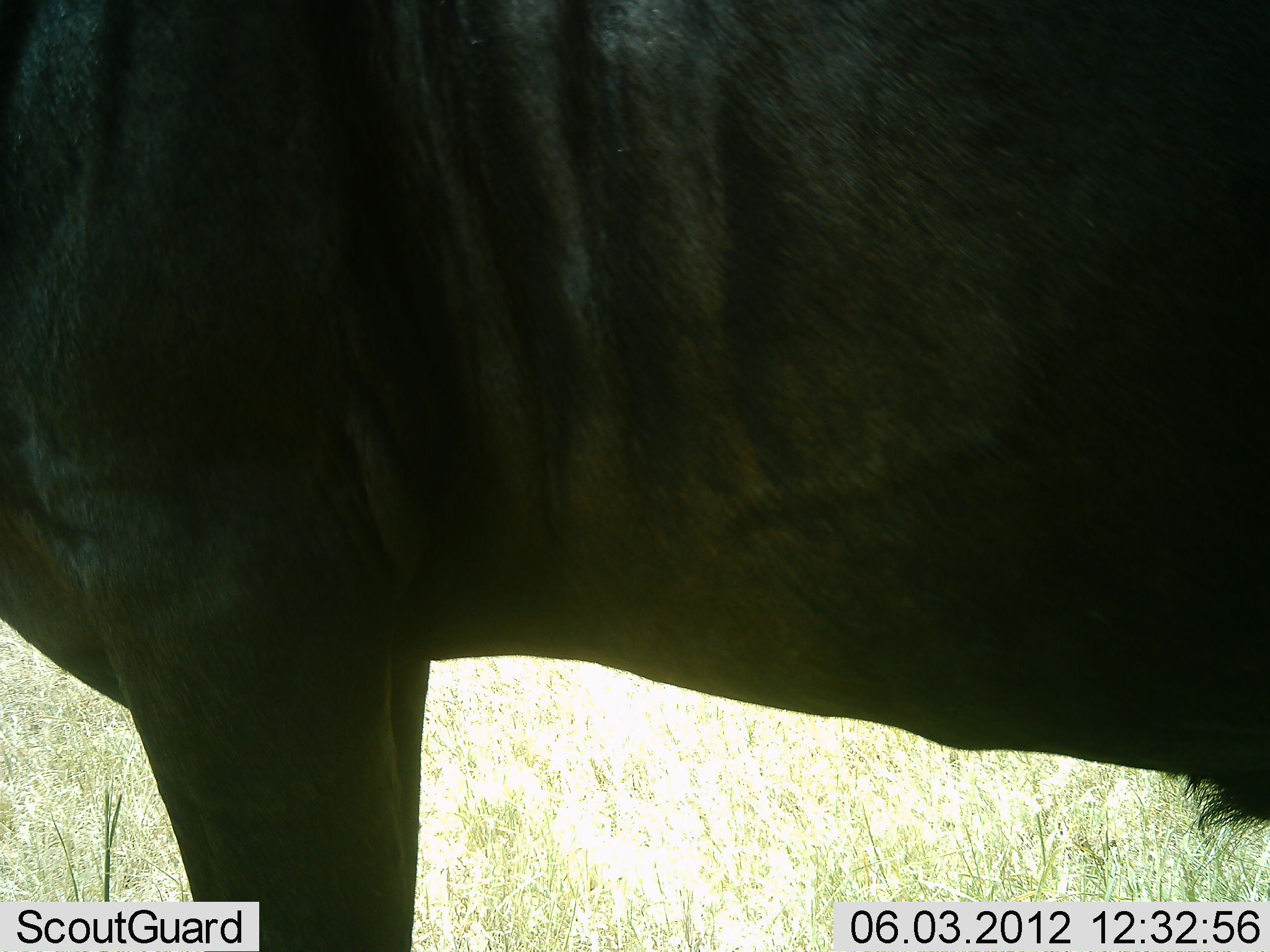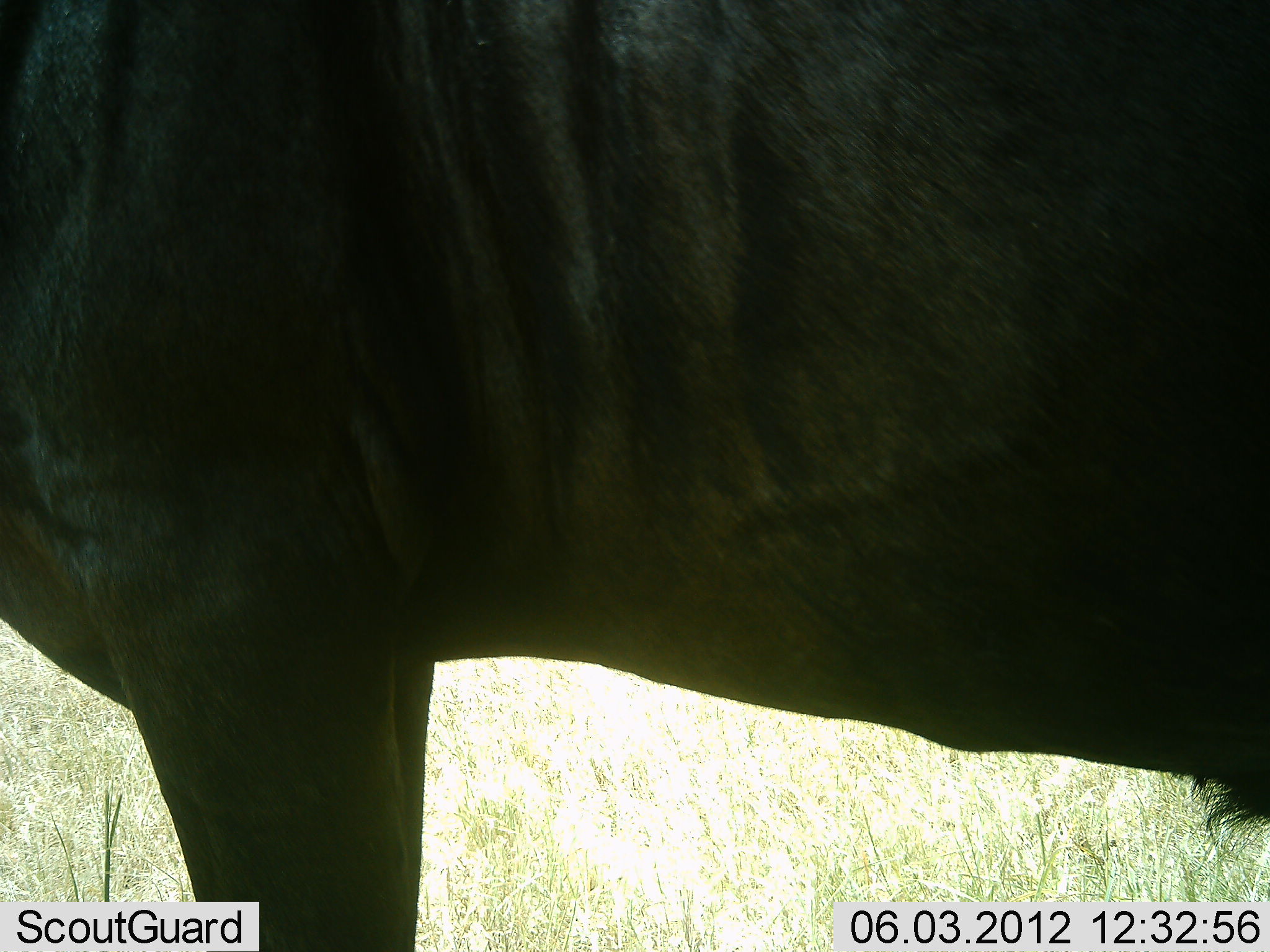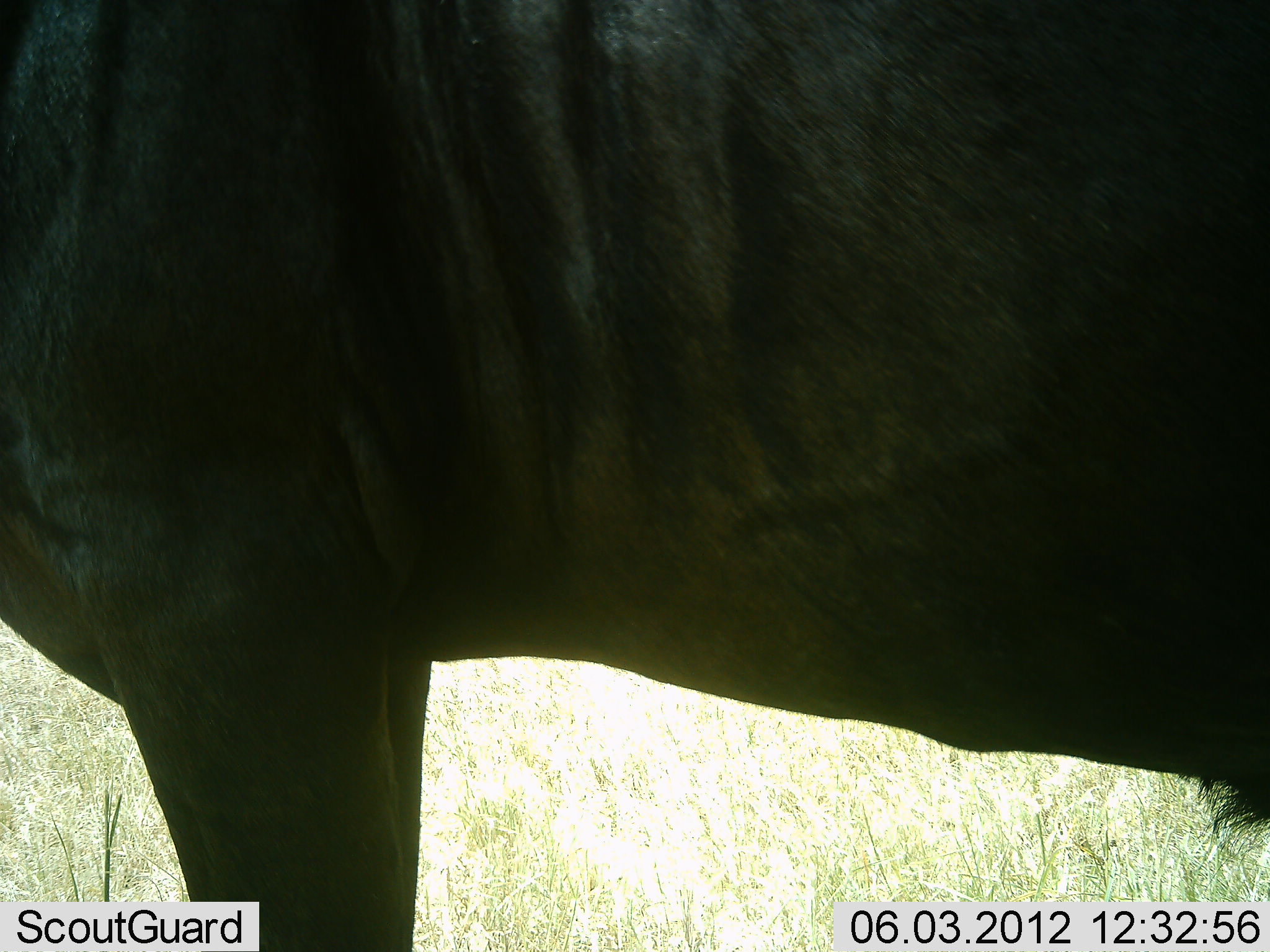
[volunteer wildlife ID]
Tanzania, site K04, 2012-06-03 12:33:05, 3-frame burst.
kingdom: Animalia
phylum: Chordata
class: Mammalia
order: Artiodactyla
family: Bovidae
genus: Connochaetes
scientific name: Connochaetes taurinus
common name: blue wildebeest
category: wildebeest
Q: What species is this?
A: Wildebeest (blue wildebeest) (Connochaetes taurinus).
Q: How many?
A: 1.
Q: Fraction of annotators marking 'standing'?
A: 100%.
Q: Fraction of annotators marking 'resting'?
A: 0%.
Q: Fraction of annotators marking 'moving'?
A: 0%.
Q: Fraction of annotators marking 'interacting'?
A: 0%.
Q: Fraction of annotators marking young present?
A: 0%.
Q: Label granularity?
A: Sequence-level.